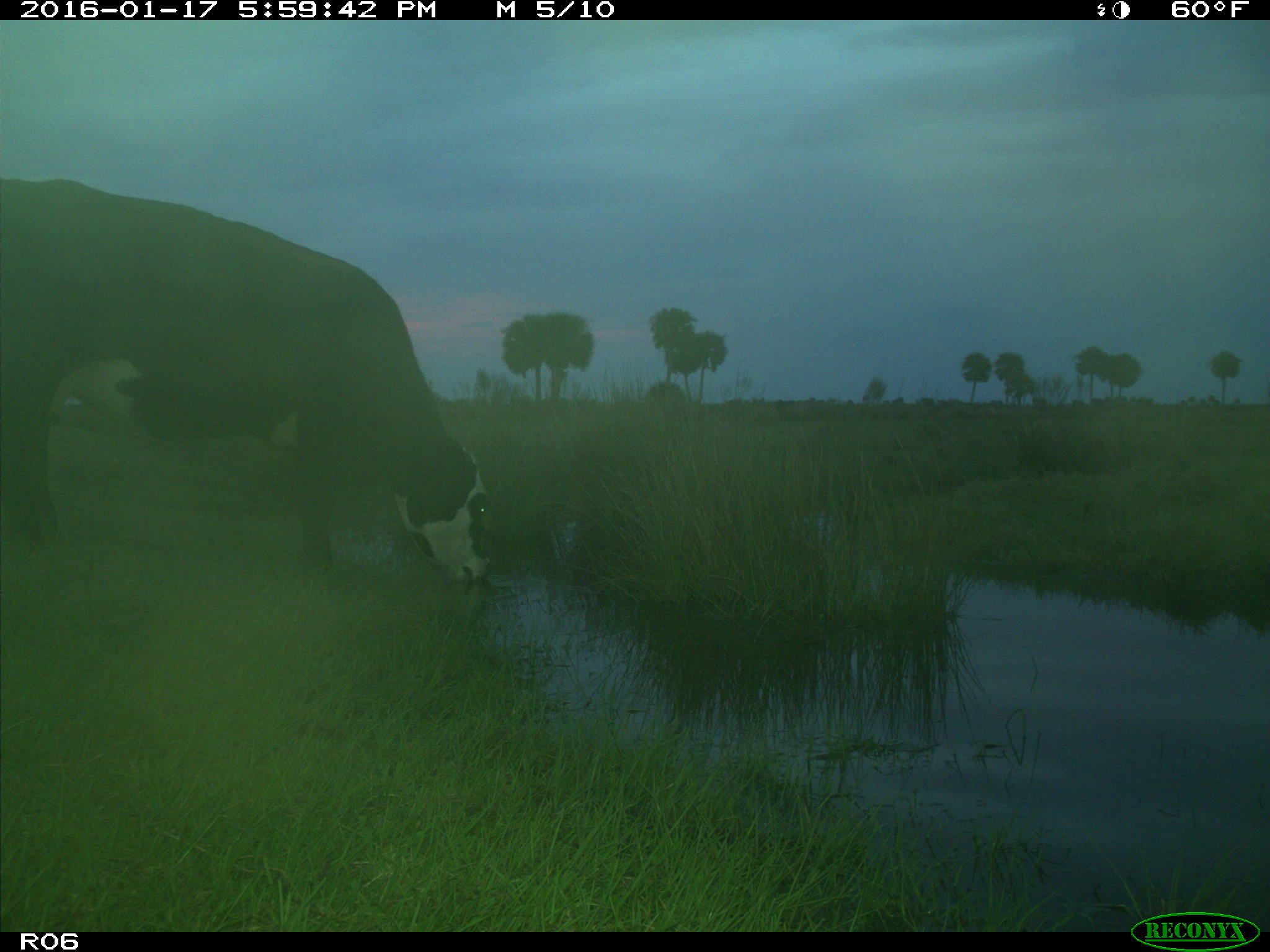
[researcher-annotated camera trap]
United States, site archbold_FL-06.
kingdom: Animalia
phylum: Chordata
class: Mammalia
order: Artiodactyla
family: Bovidae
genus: Bos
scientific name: Bos taurus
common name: domestic cow